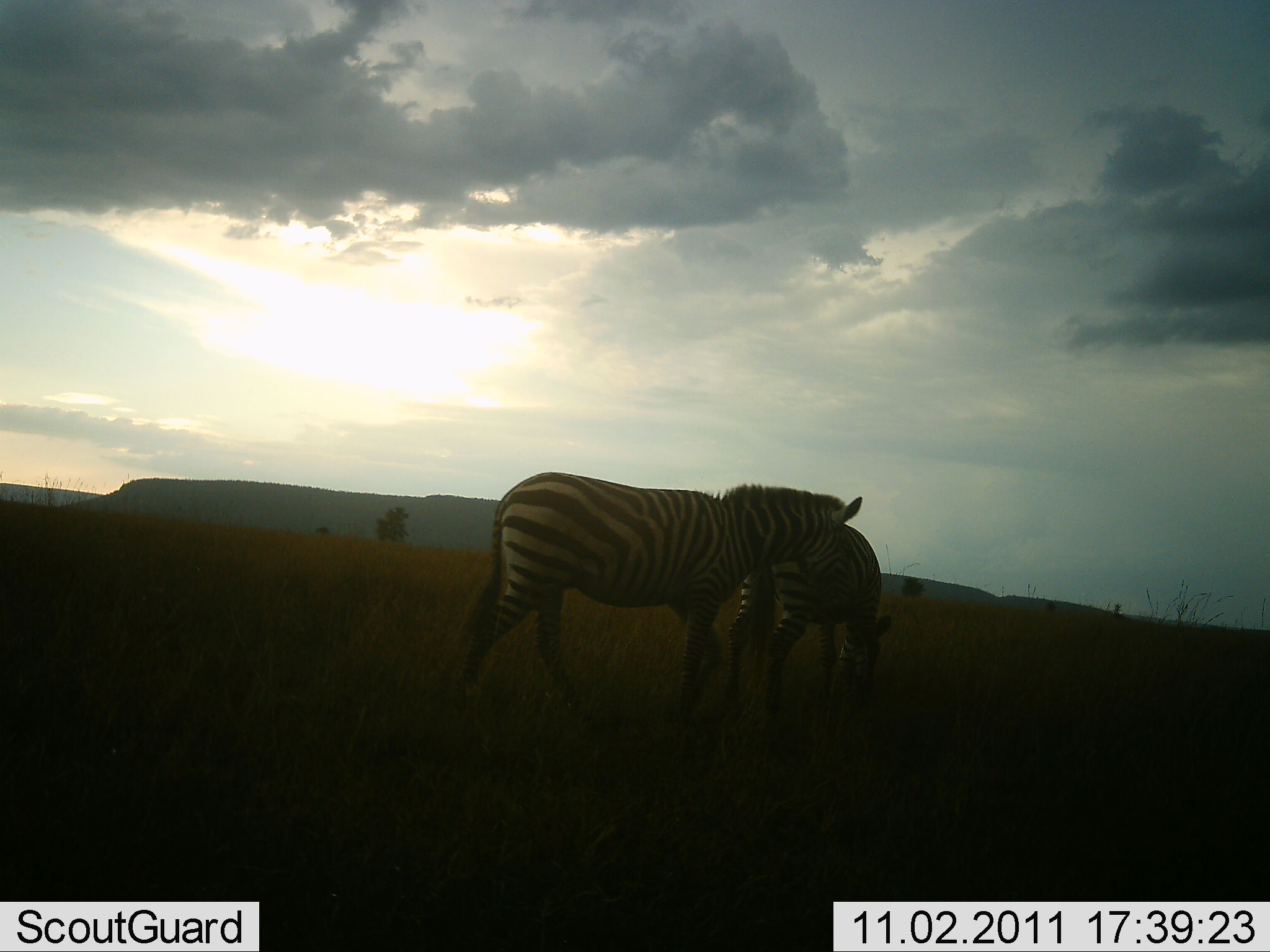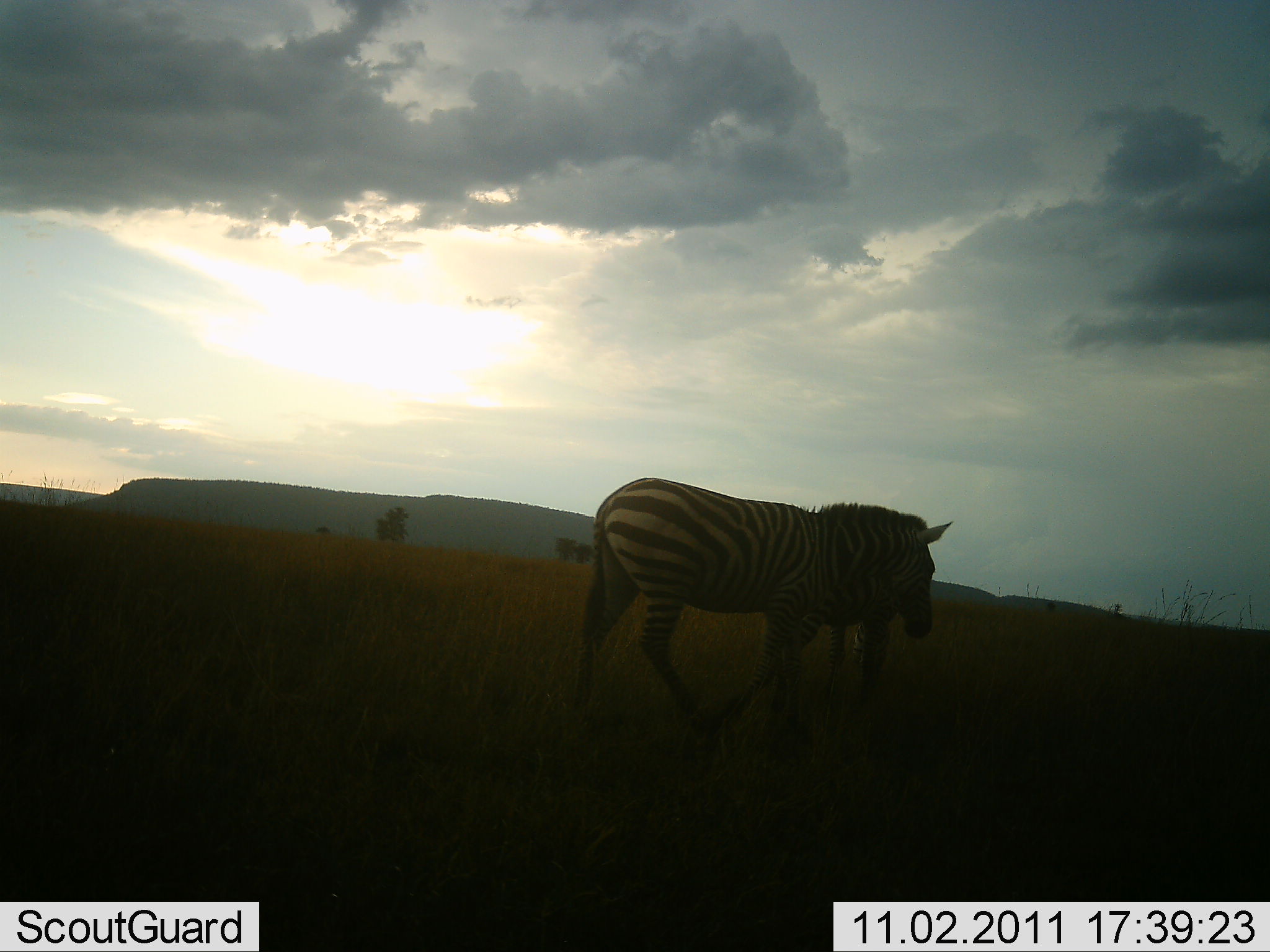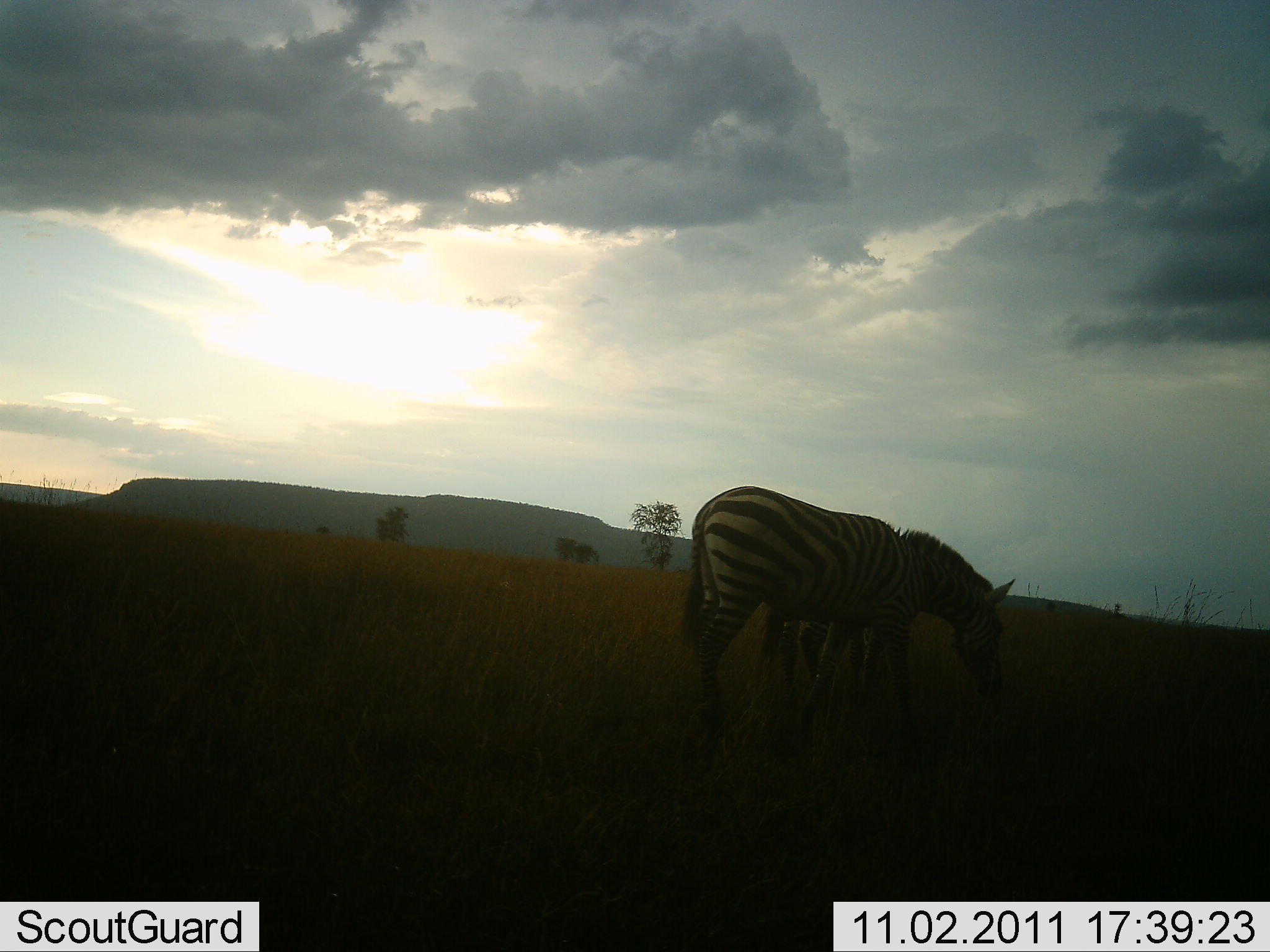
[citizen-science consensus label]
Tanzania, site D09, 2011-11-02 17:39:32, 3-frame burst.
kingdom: Animalia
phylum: Chordata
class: Mammalia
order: Perissodactyla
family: Equidae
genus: Equus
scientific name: Equus quagga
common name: plains zebra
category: zebra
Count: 2.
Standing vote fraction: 46%.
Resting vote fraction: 0%.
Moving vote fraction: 69%.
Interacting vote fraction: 0%.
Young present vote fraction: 0%.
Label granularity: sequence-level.